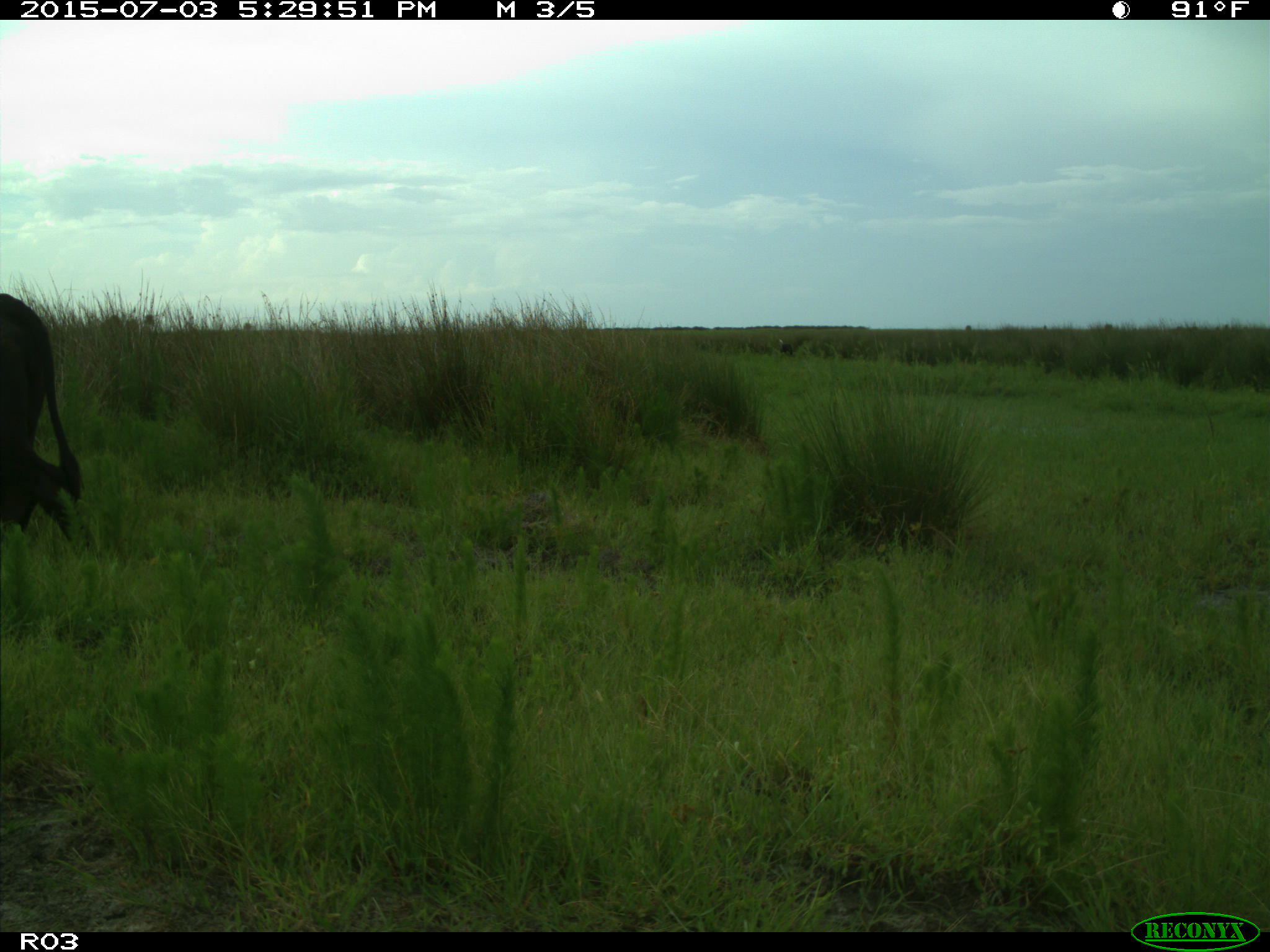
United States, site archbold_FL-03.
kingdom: Animalia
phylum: Chordata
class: Mammalia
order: Artiodactyla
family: Bovidae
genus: Bos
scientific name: Bos taurus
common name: domestic cow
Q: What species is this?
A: Bos taurus (domestic cow).